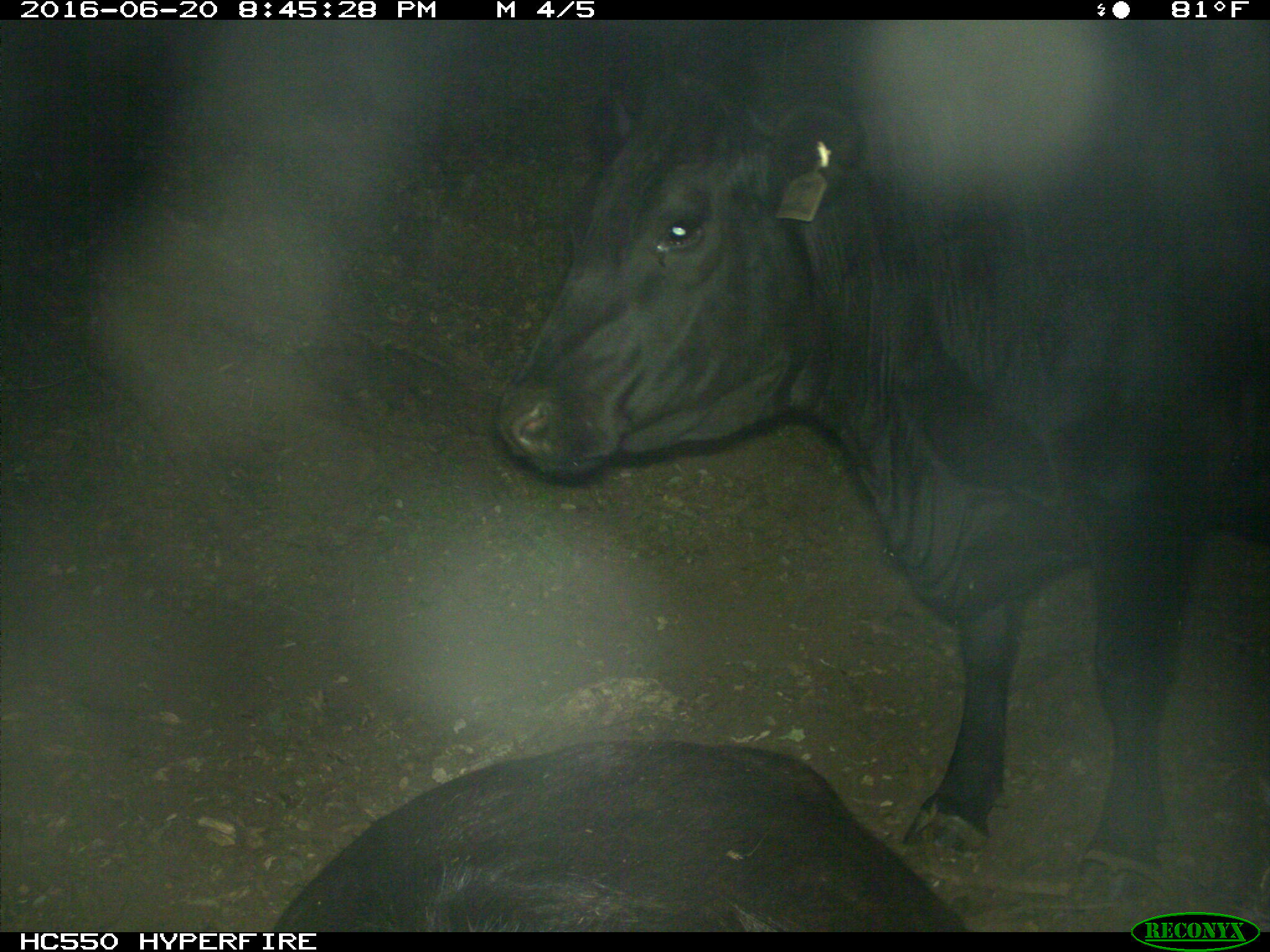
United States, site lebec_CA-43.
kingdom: Animalia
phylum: Chordata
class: Mammalia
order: Artiodactyla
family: Bovidae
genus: Bos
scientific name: Bos taurus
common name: domestic cow